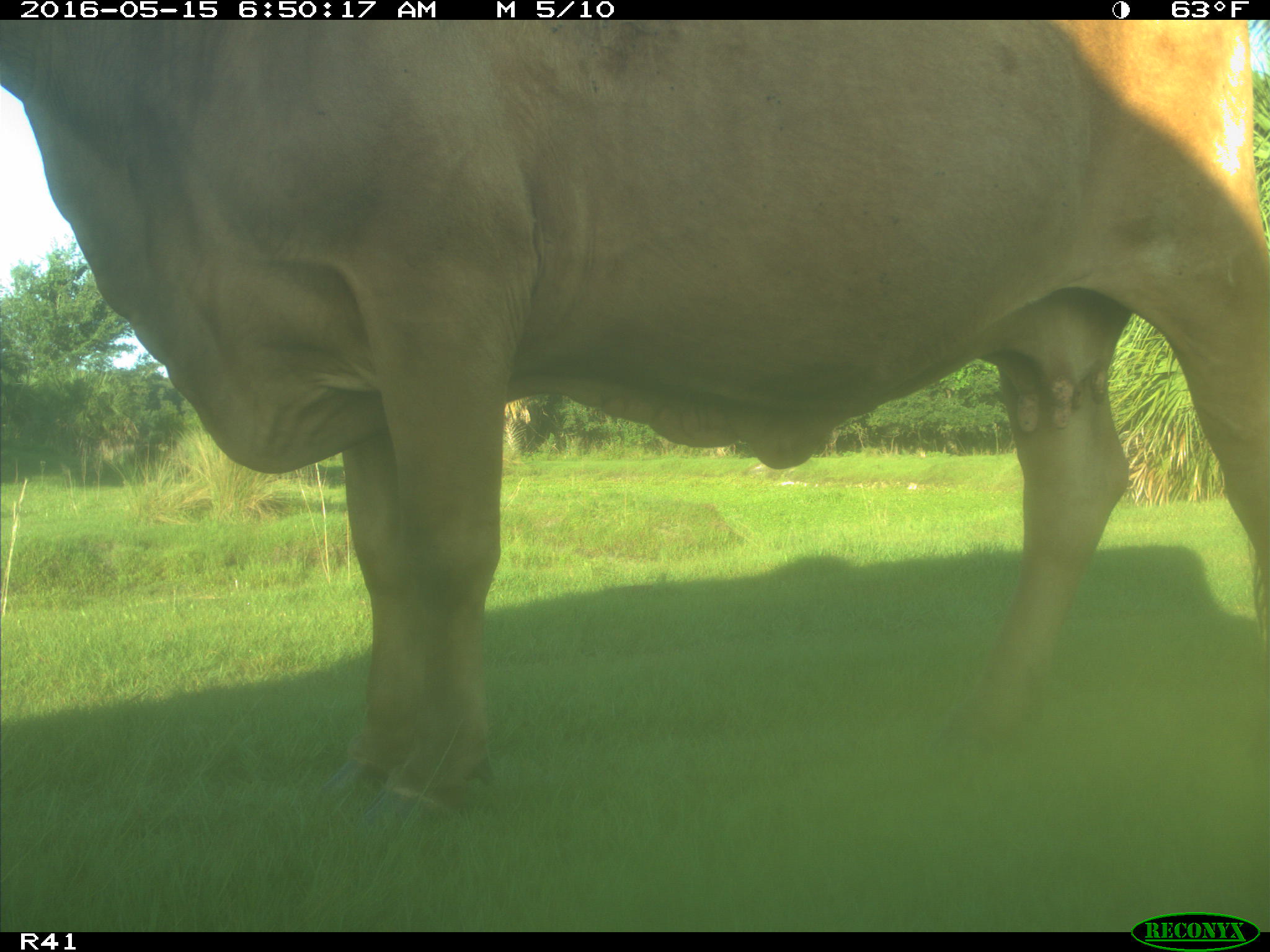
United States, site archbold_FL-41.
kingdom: Animalia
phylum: Chordata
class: Mammalia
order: Artiodactyla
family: Bovidae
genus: Bos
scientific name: Bos taurus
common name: domestic cow